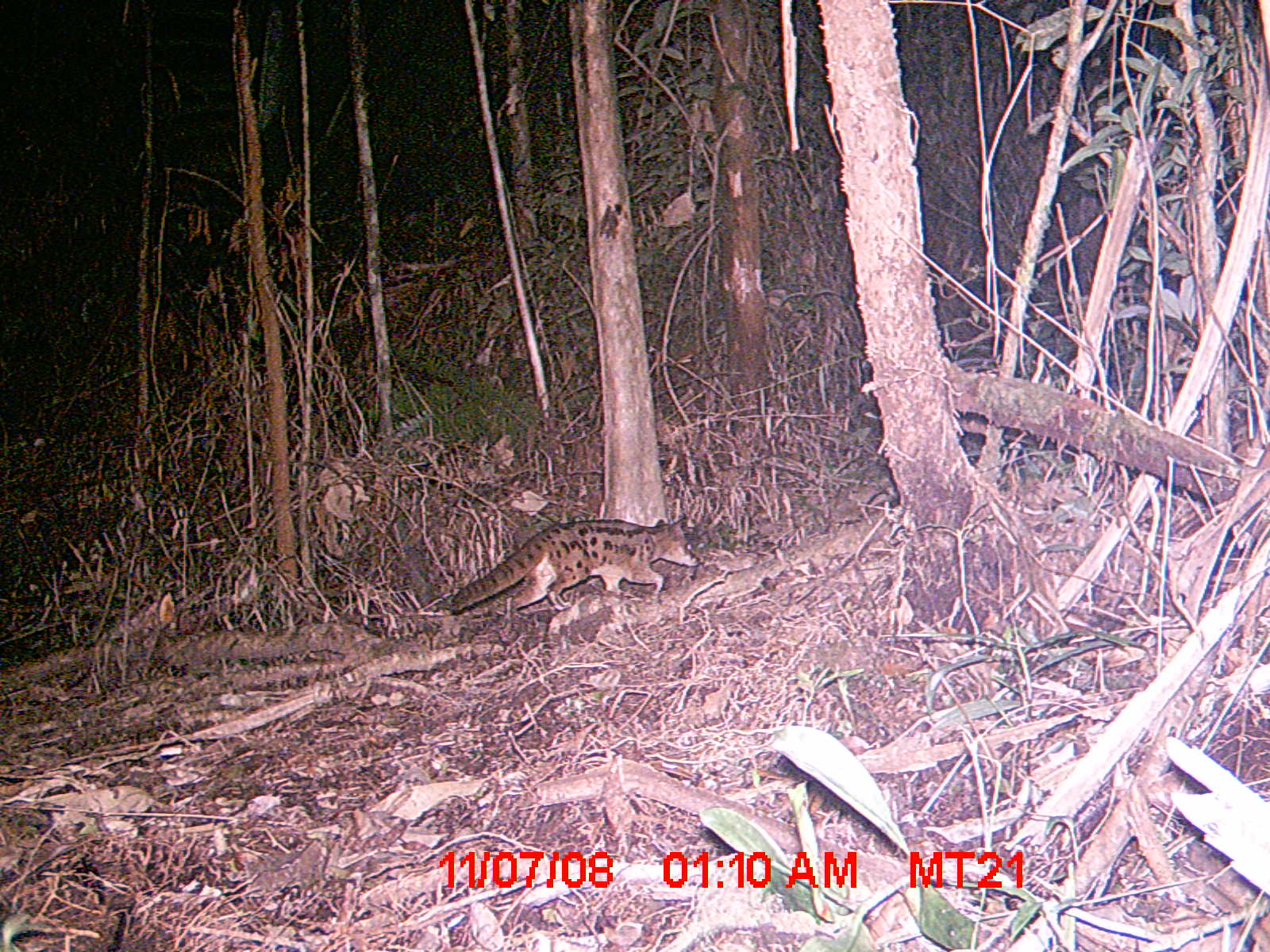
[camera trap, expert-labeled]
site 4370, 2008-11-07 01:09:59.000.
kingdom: Animalia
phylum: Chordata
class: Mammalia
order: Carnivora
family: Eupleridae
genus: Fossa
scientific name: Fossa fossana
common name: fanaloka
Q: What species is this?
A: Fossa fossana (fanaloka).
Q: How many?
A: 1.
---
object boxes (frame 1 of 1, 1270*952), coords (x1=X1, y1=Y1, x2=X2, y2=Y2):
fossa fossana: (x1=450, y1=519, x2=700, y2=610)